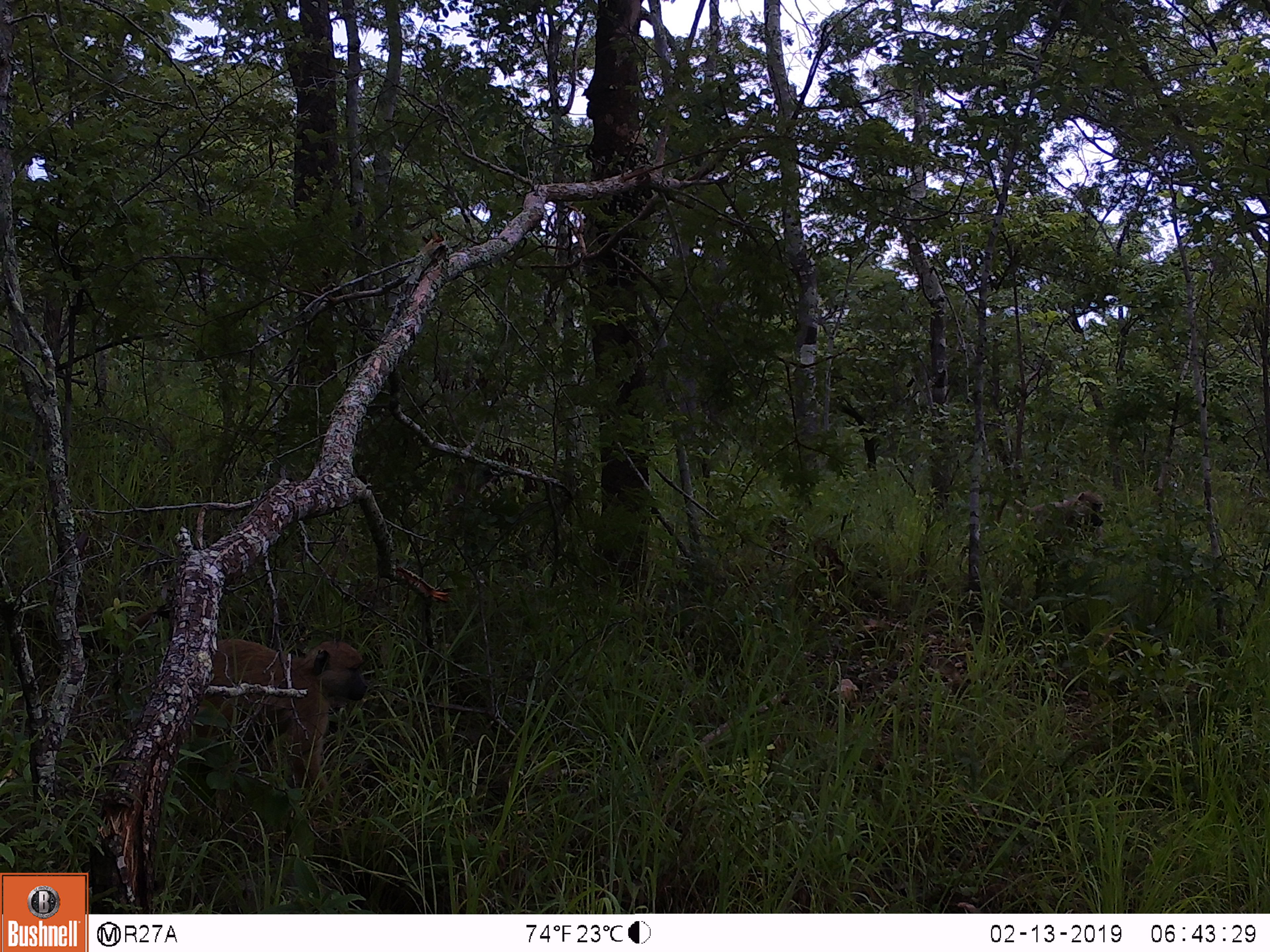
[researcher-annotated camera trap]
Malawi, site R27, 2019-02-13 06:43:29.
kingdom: Animalia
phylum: Chordata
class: Mammalia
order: Primates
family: Cercopithecidae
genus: Papio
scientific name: Papio cynocephalus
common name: yellow baboon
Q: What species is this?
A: Yellow baboon (Papio cynocephalus).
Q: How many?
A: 2.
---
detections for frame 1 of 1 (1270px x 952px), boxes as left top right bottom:
yellow baboon: 96 584 373 831; 986 490 1121 568